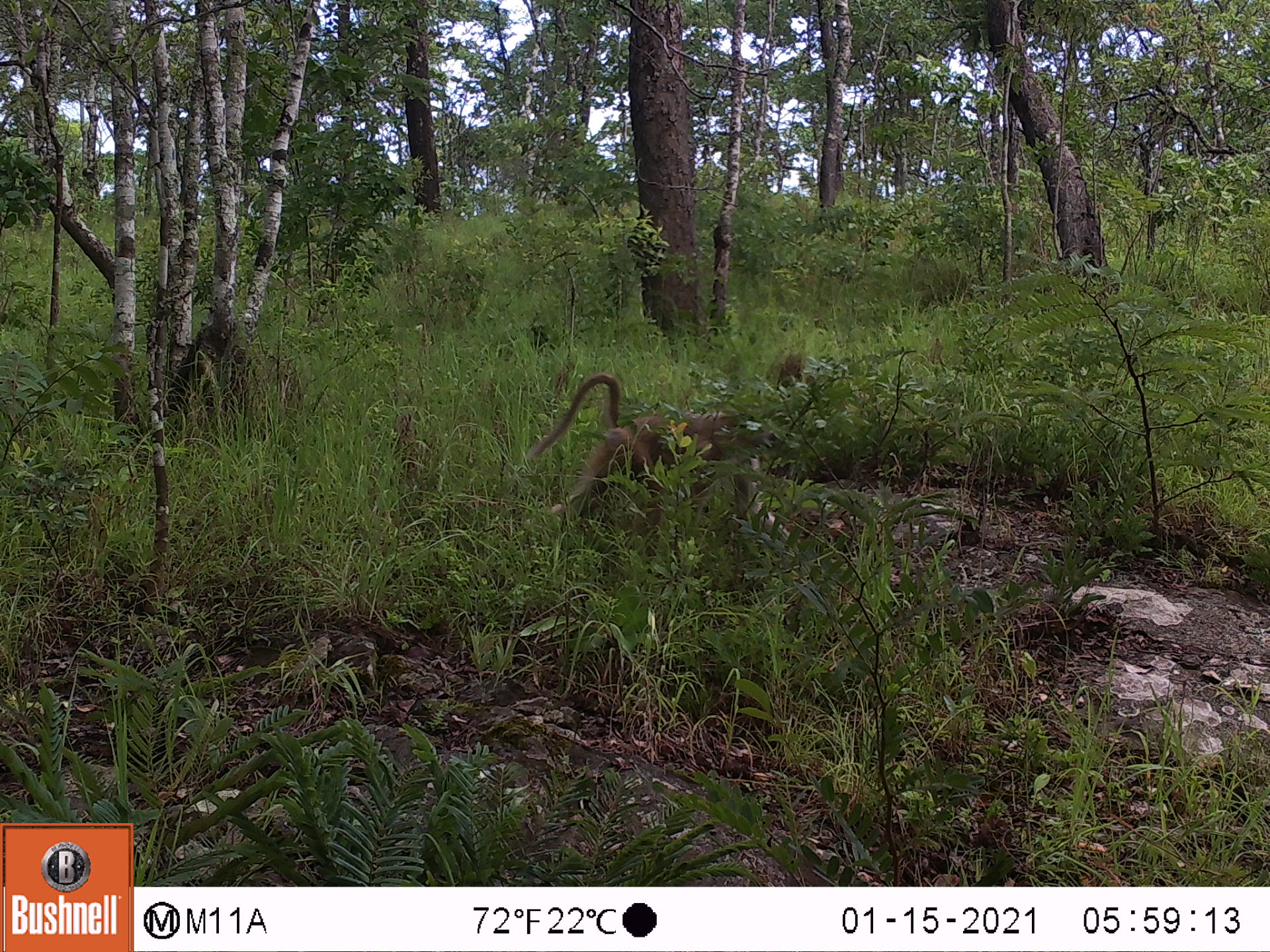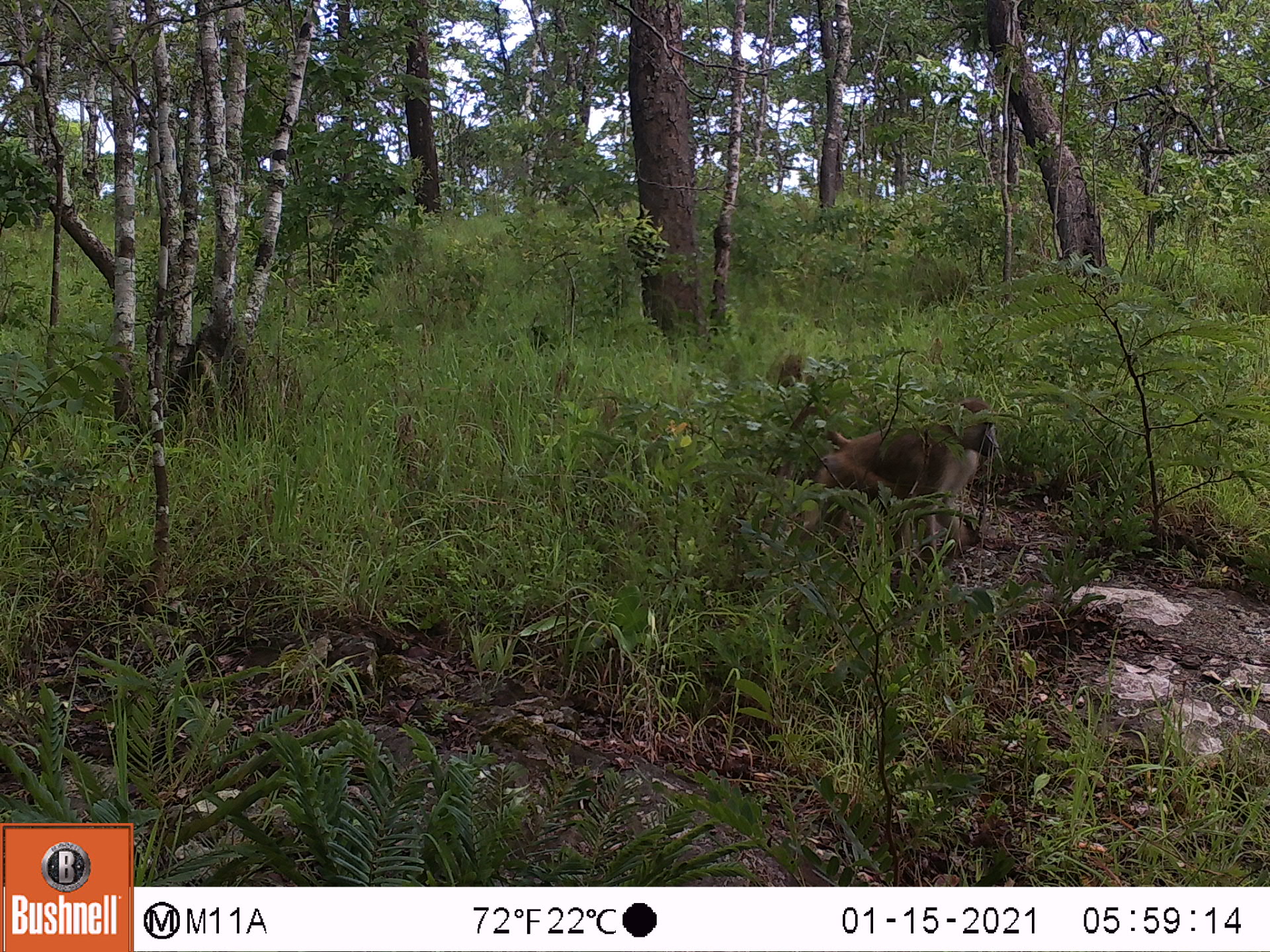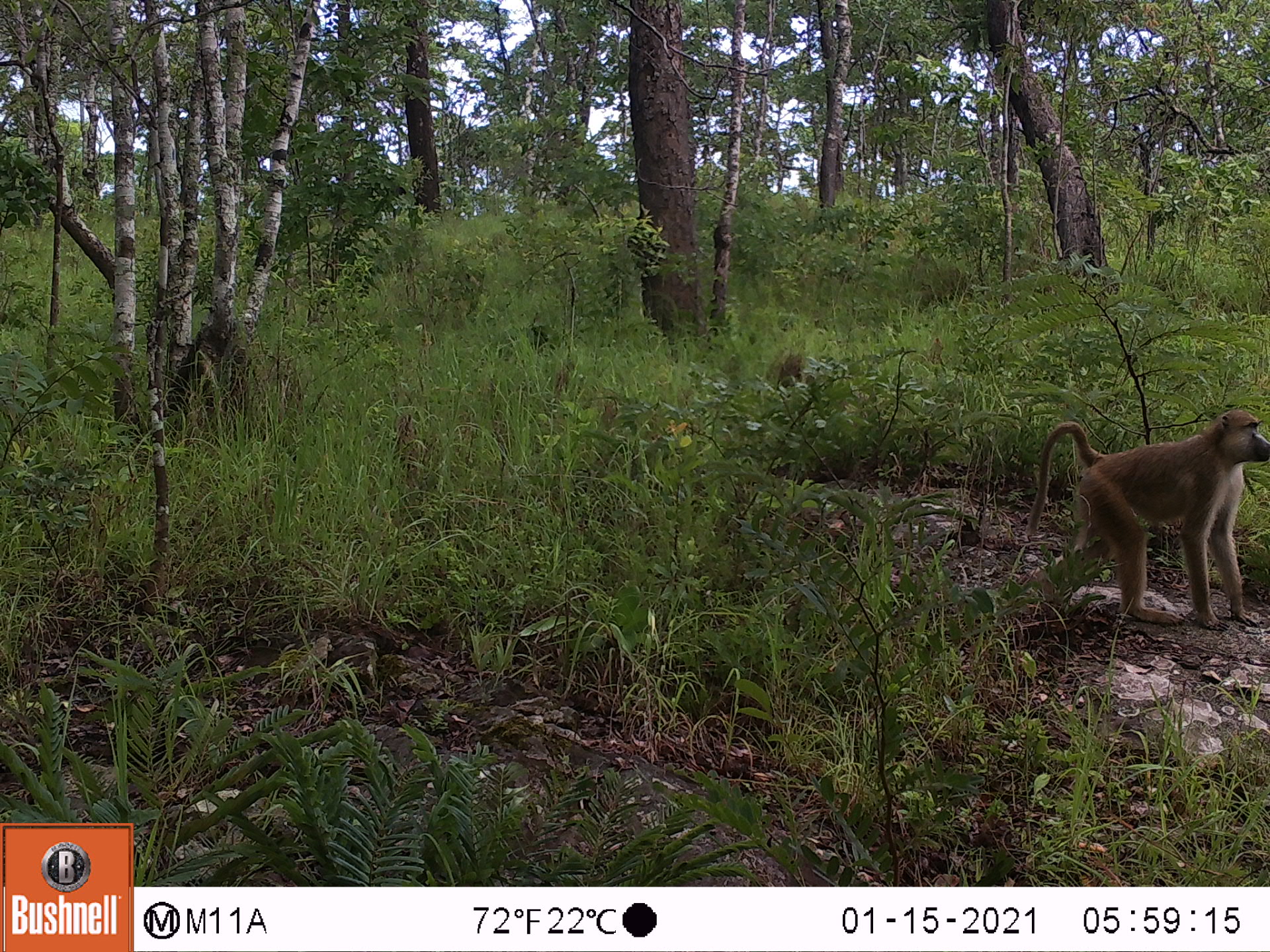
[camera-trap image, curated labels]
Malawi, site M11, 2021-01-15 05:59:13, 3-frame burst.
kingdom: Animalia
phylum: Chordata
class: Mammalia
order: Primates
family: Cercopithecidae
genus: Papio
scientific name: Papio cynocephalus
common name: yellow baboon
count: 1